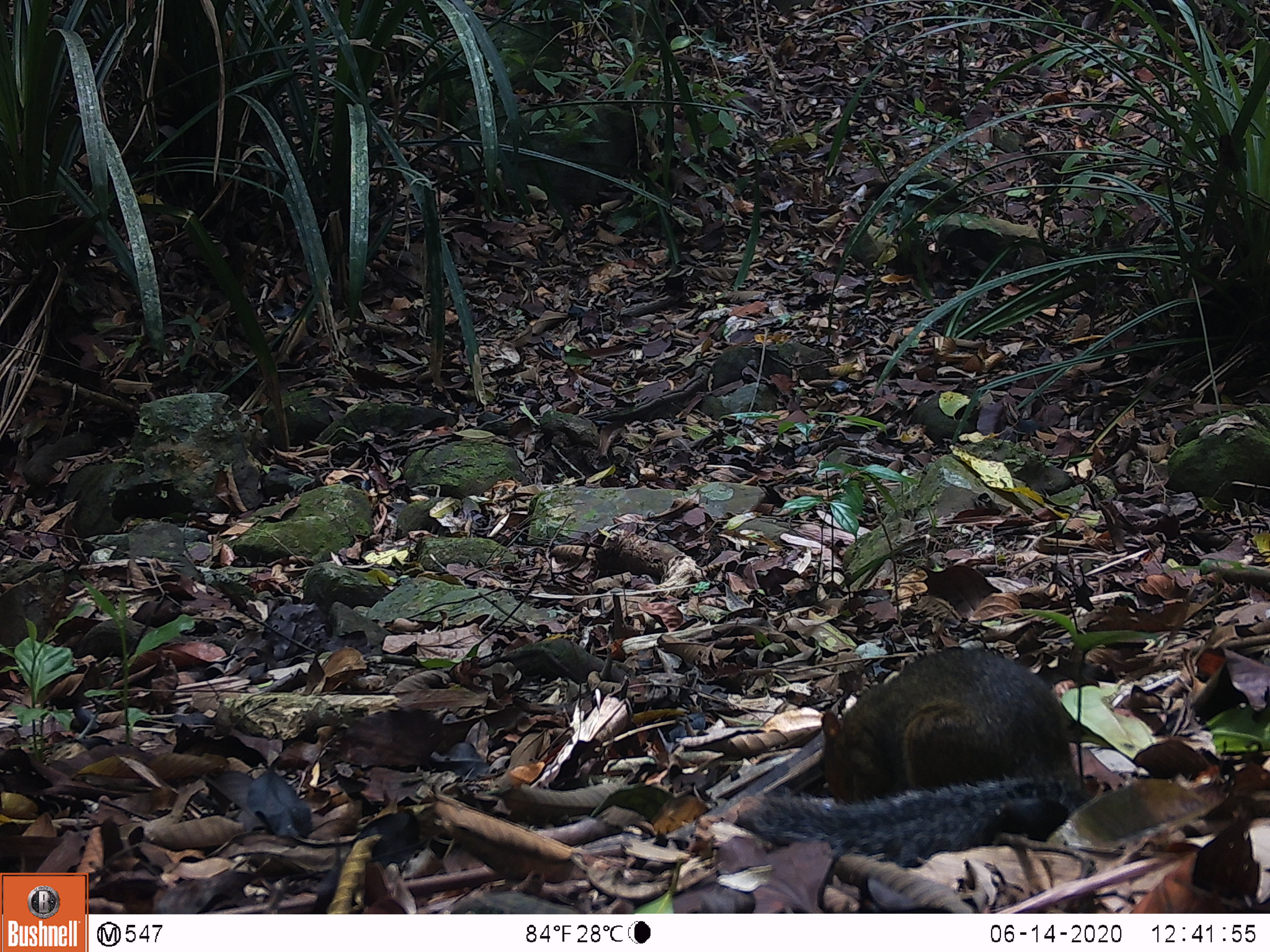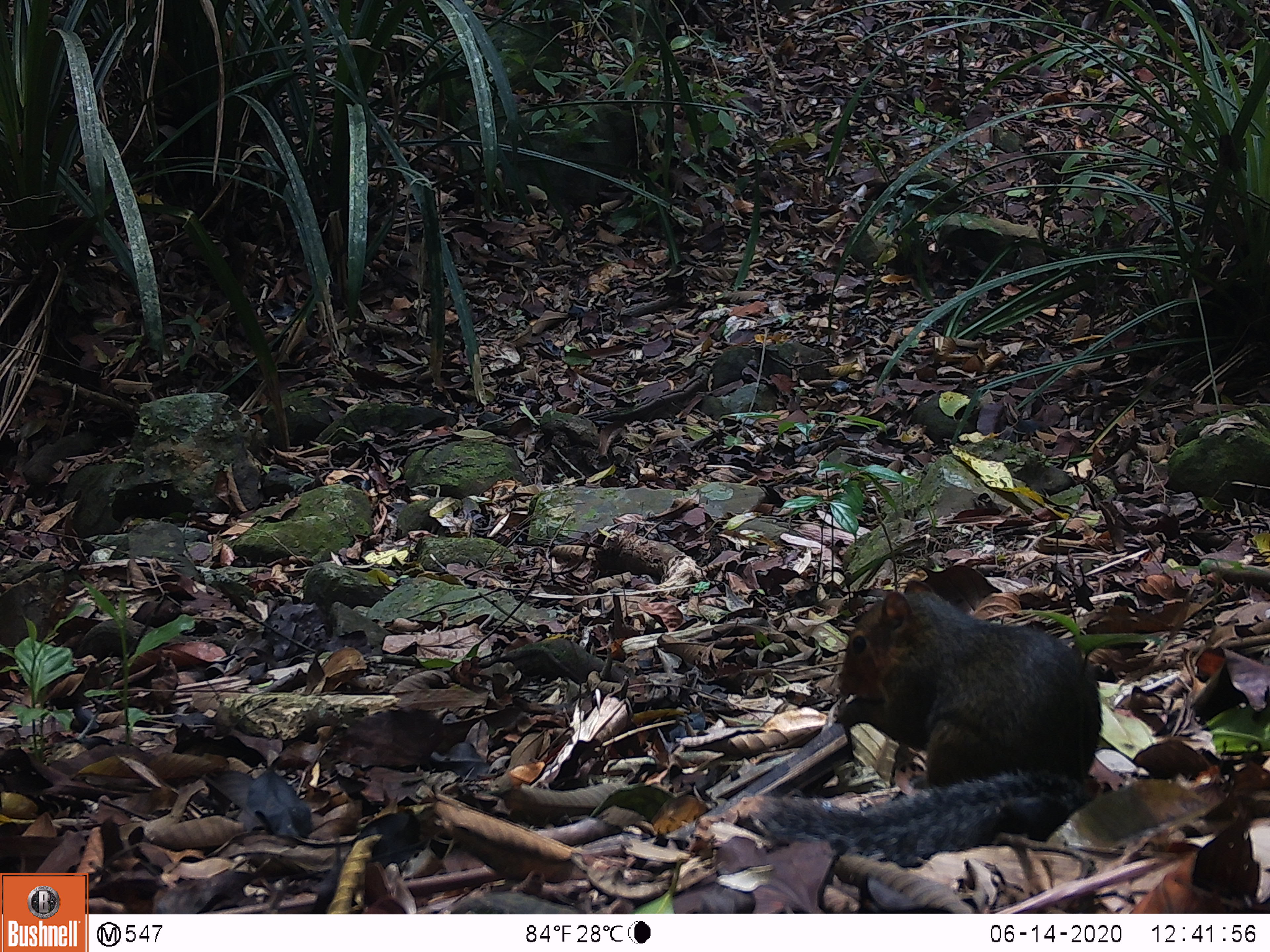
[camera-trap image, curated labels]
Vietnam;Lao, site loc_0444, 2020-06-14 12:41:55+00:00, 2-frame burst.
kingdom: Animalia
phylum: Chordata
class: Mammalia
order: Rodentia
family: Sciuridae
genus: Dremomys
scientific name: Dremomys rufigenis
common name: red-cheeked squirrel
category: red cheeked squirrel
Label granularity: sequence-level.